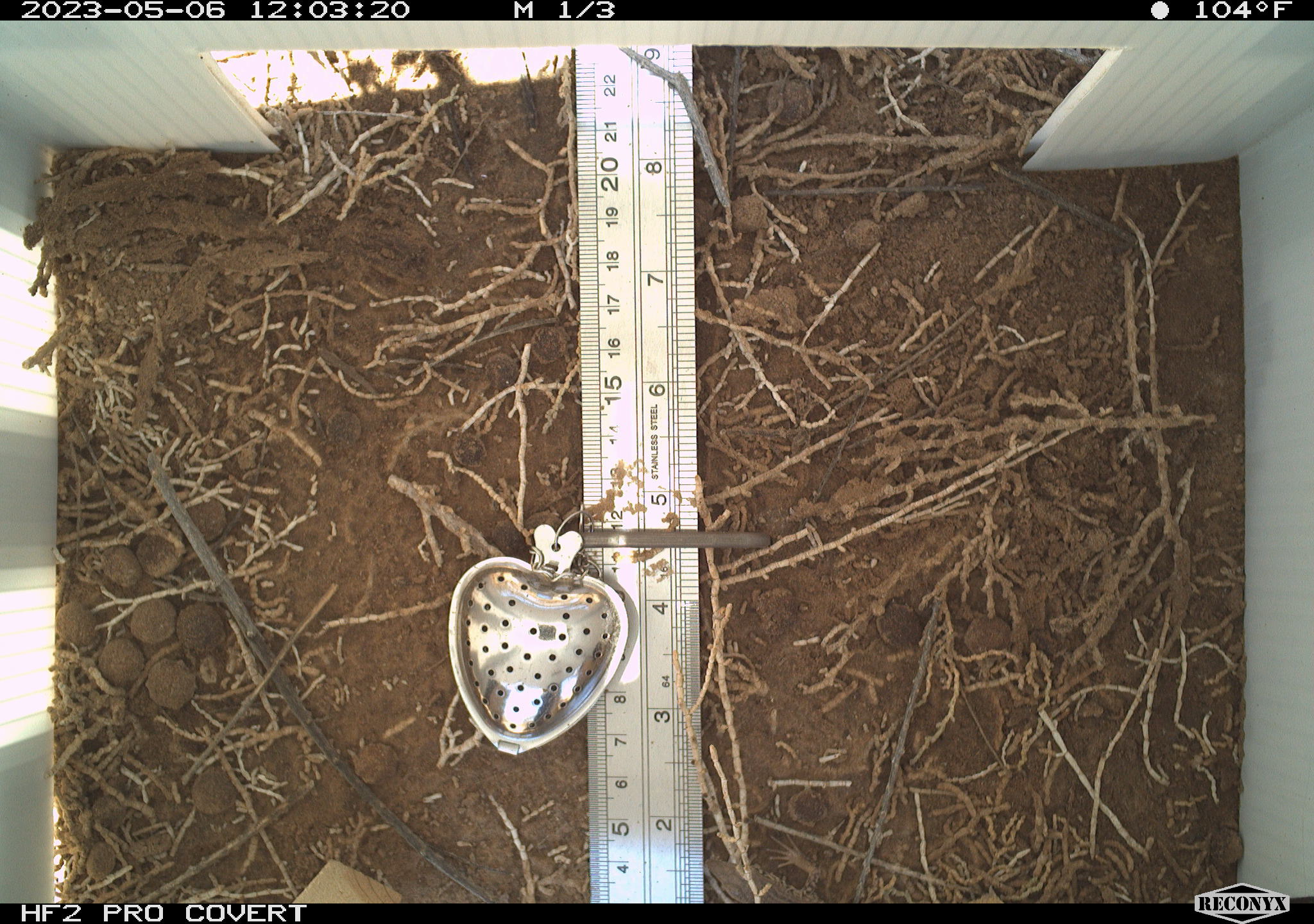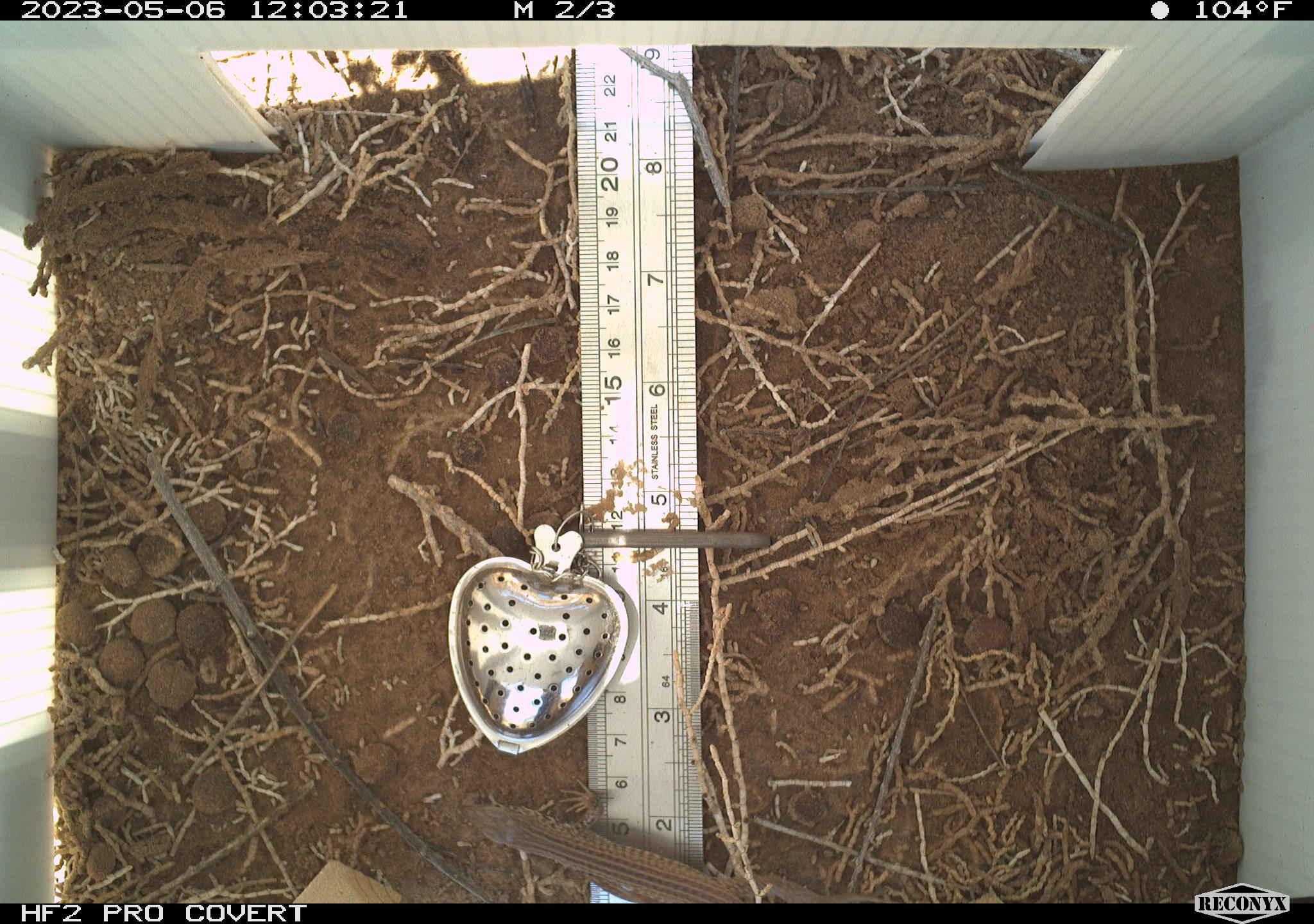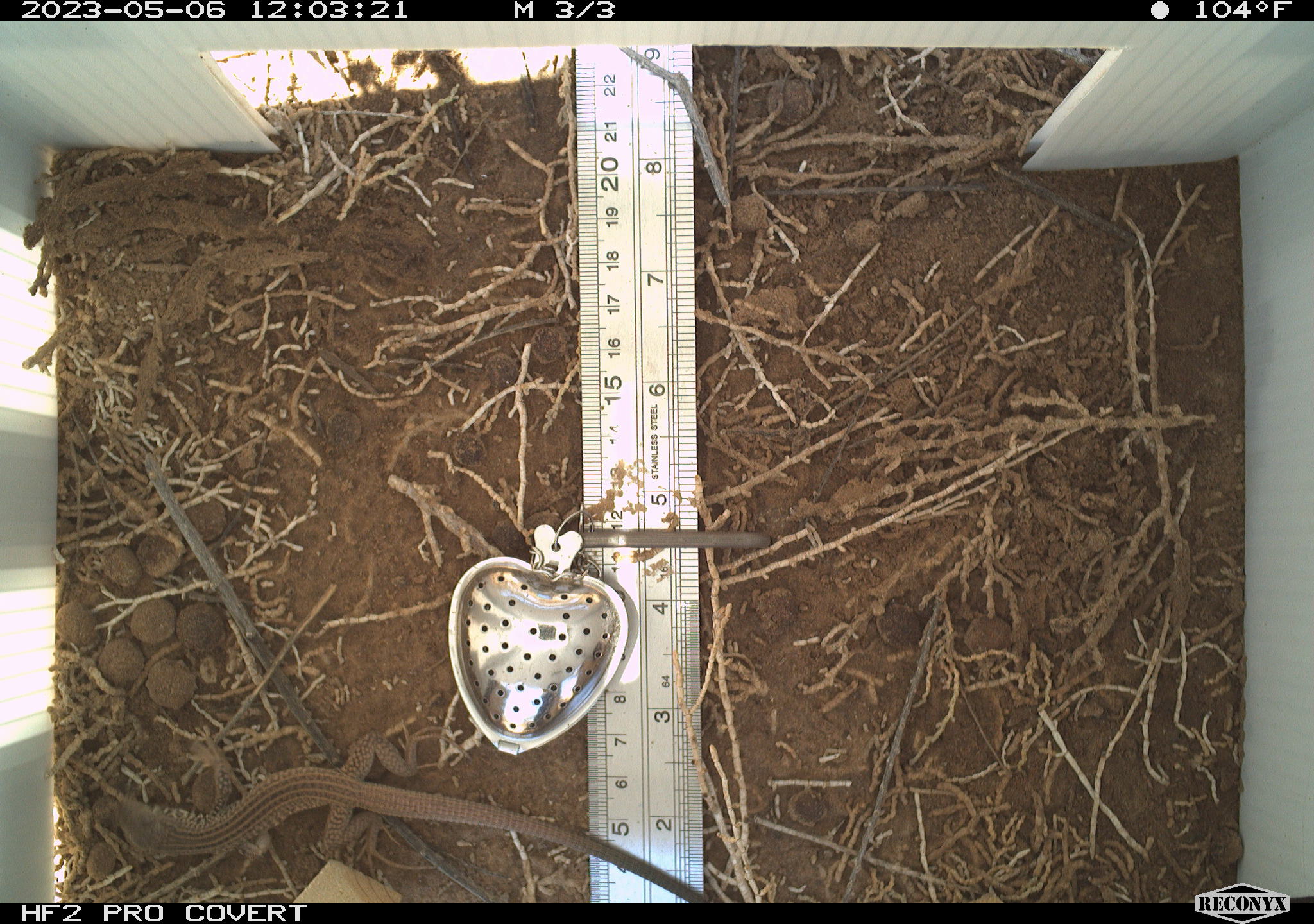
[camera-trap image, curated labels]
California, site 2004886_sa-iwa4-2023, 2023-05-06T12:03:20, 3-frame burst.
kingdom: Animalia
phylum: Chordata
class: Reptilia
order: Squamata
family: Teiidae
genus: Aspidoscelis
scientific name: Aspidoscelis tigris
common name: western whiptail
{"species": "western whiptail (Aspidoscelis tigris)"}